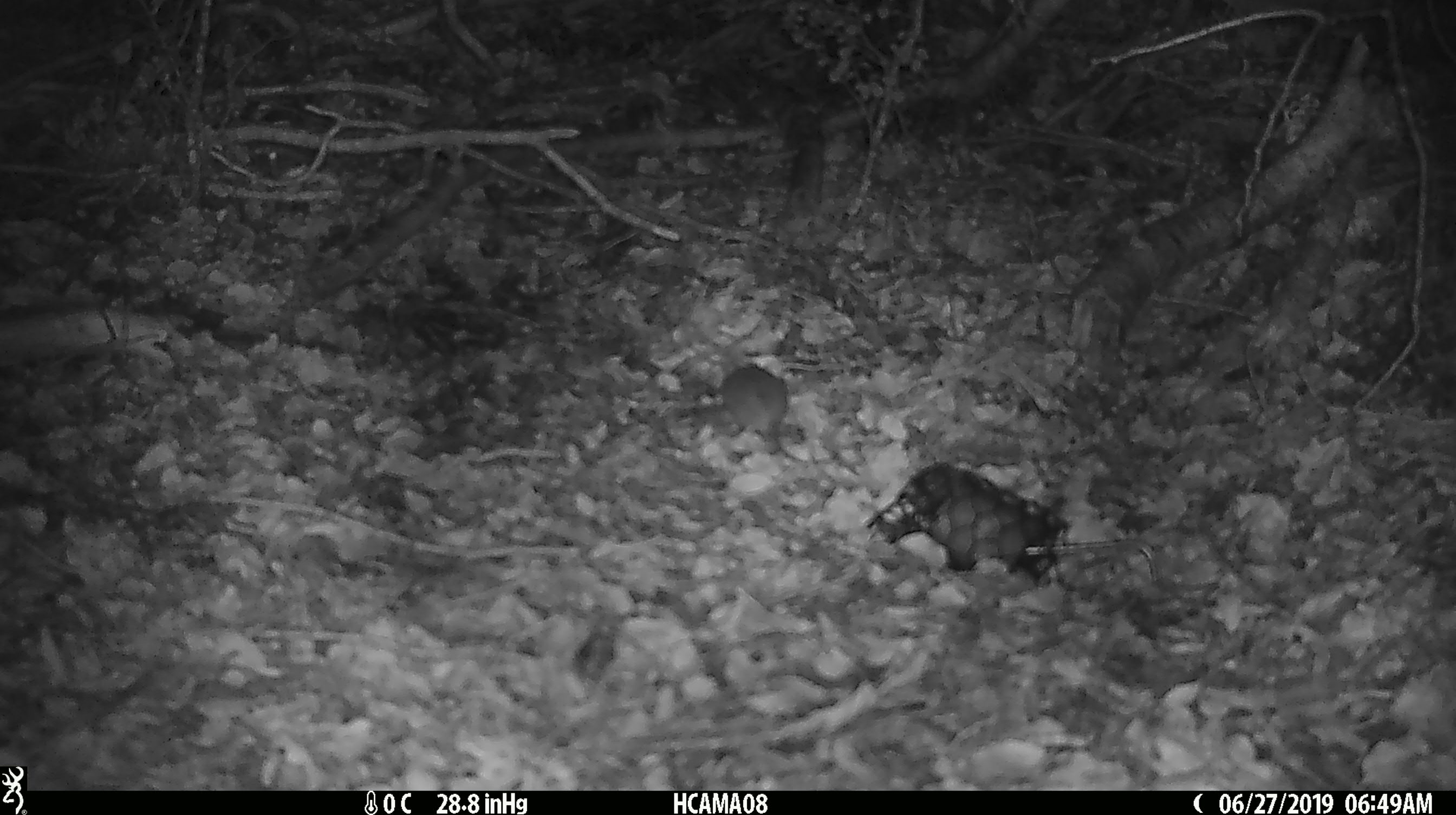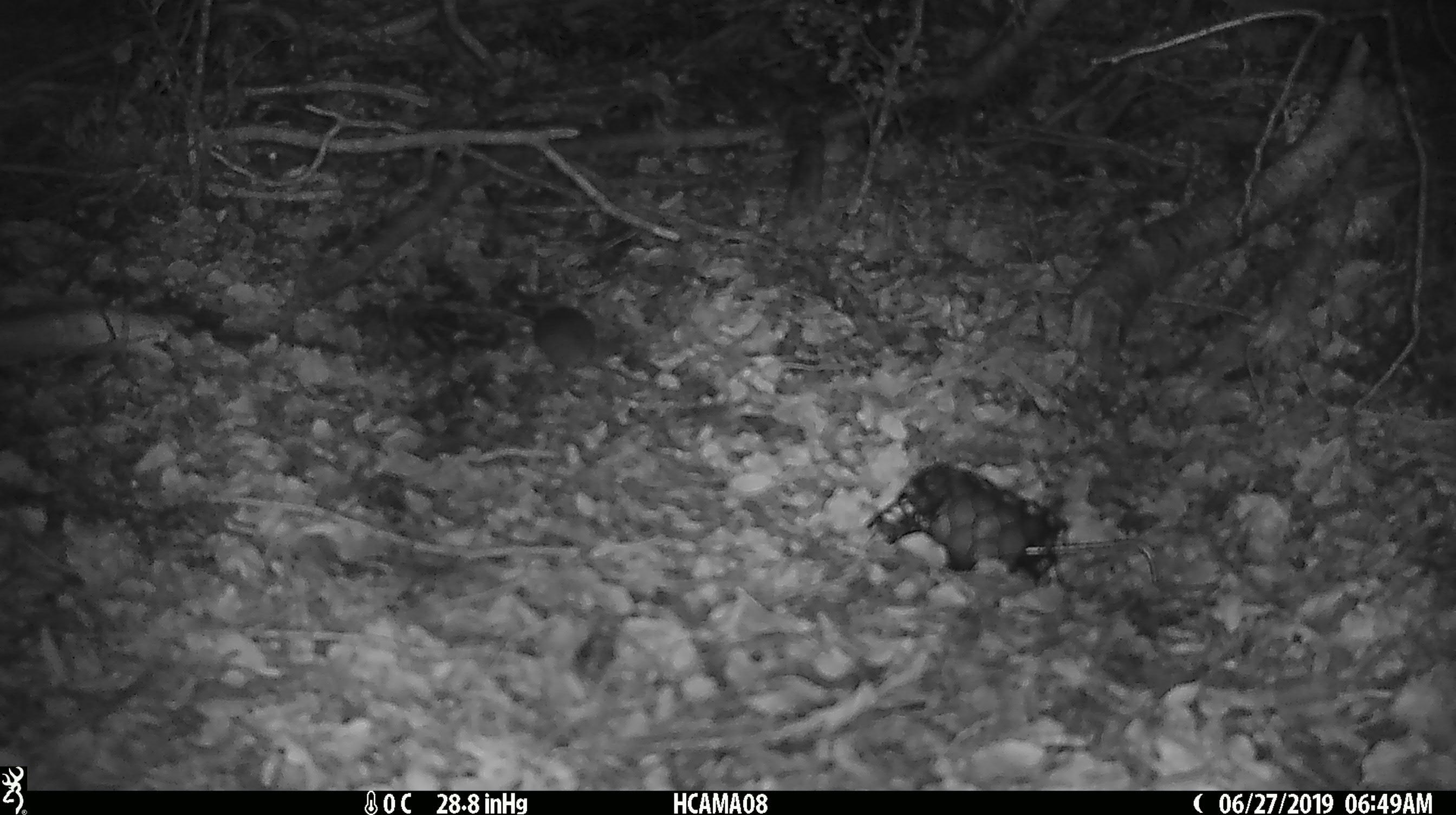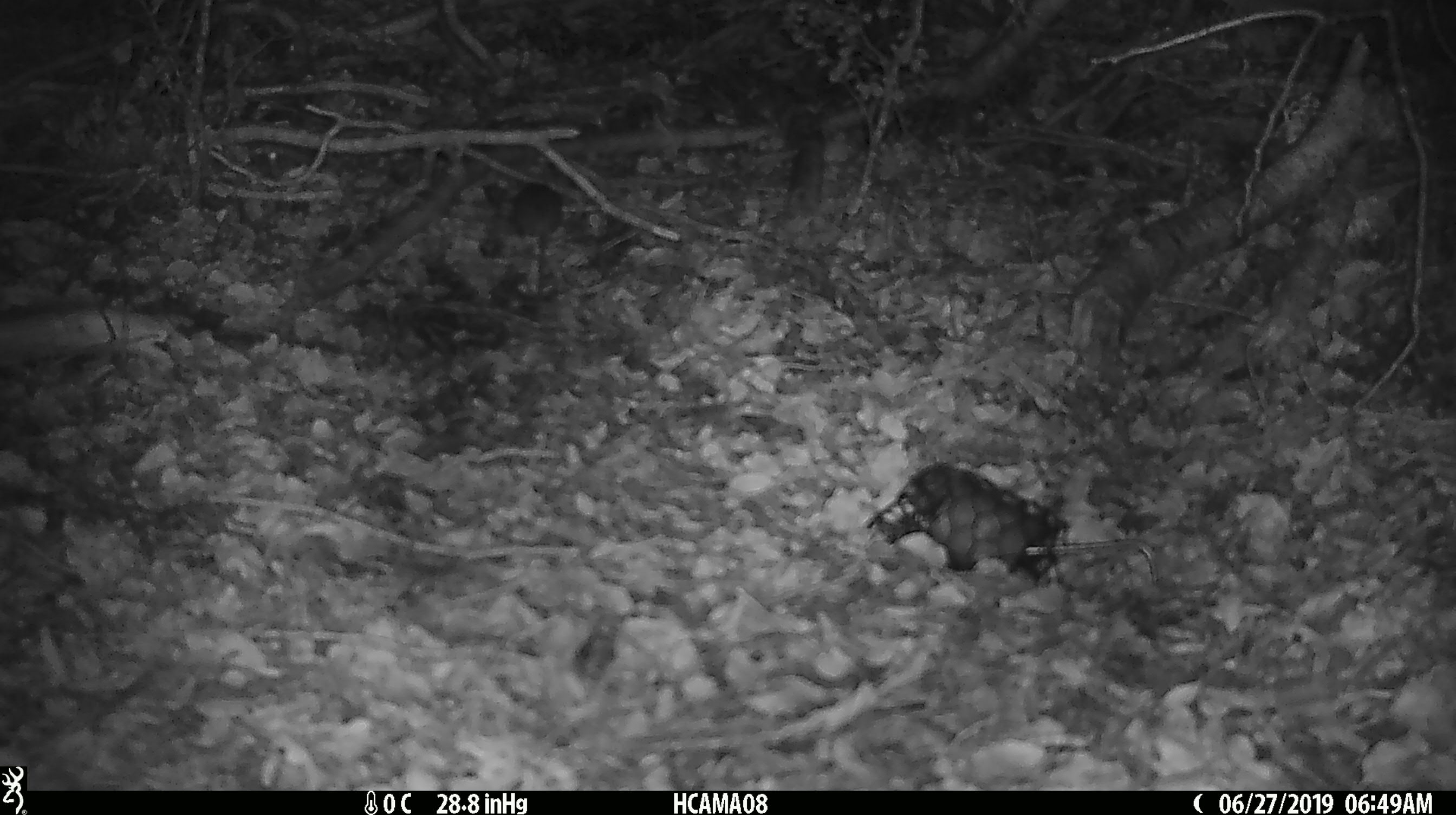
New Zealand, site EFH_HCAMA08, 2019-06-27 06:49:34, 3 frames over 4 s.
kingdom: Animalia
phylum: Chordata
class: Mammalia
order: Rodentia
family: Muridae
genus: Mus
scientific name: Mus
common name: mouse